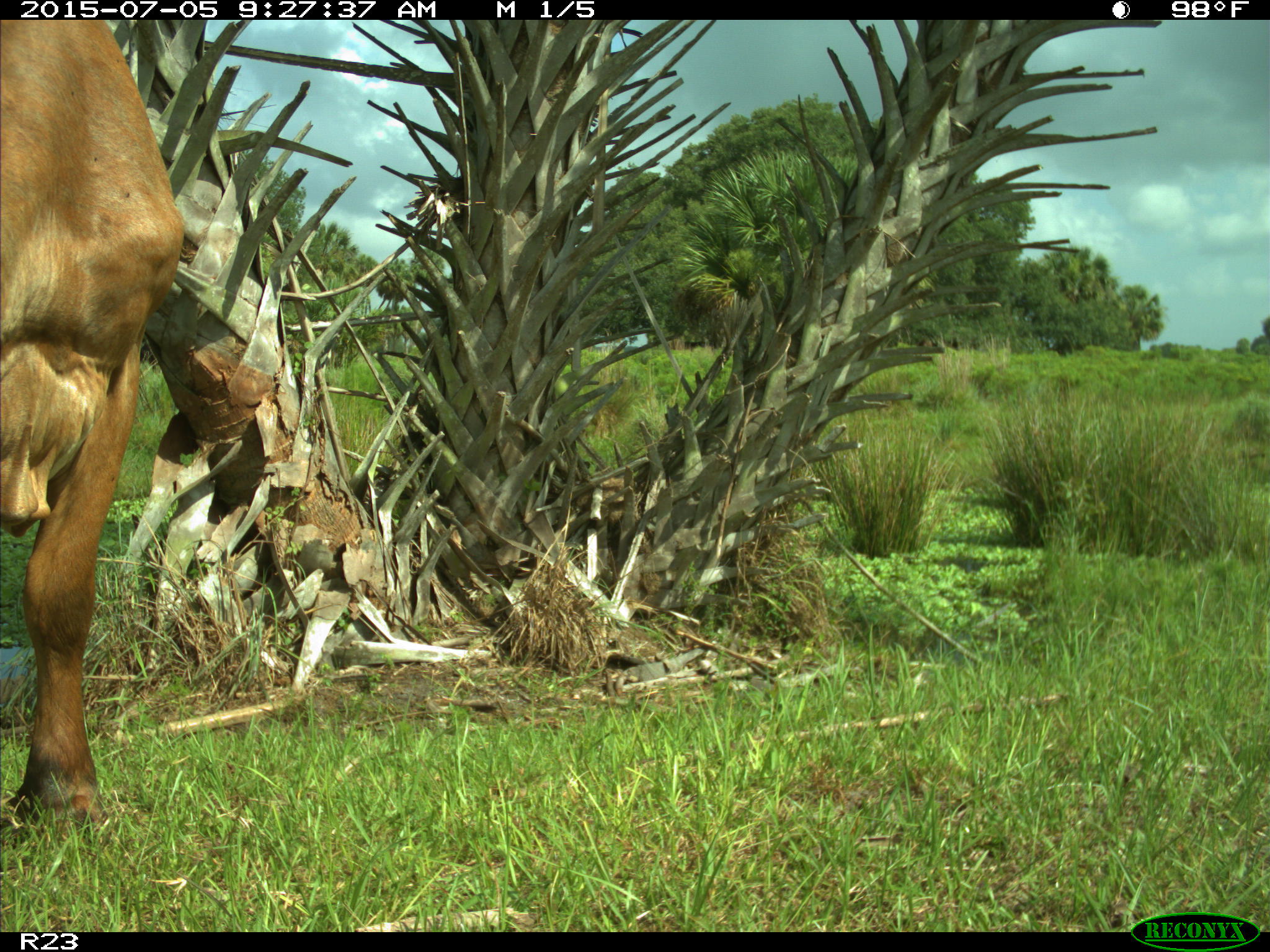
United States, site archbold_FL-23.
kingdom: Animalia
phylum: Chordata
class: Mammalia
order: Artiodactyla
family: Bovidae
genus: Bos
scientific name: Bos taurus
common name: domestic cow